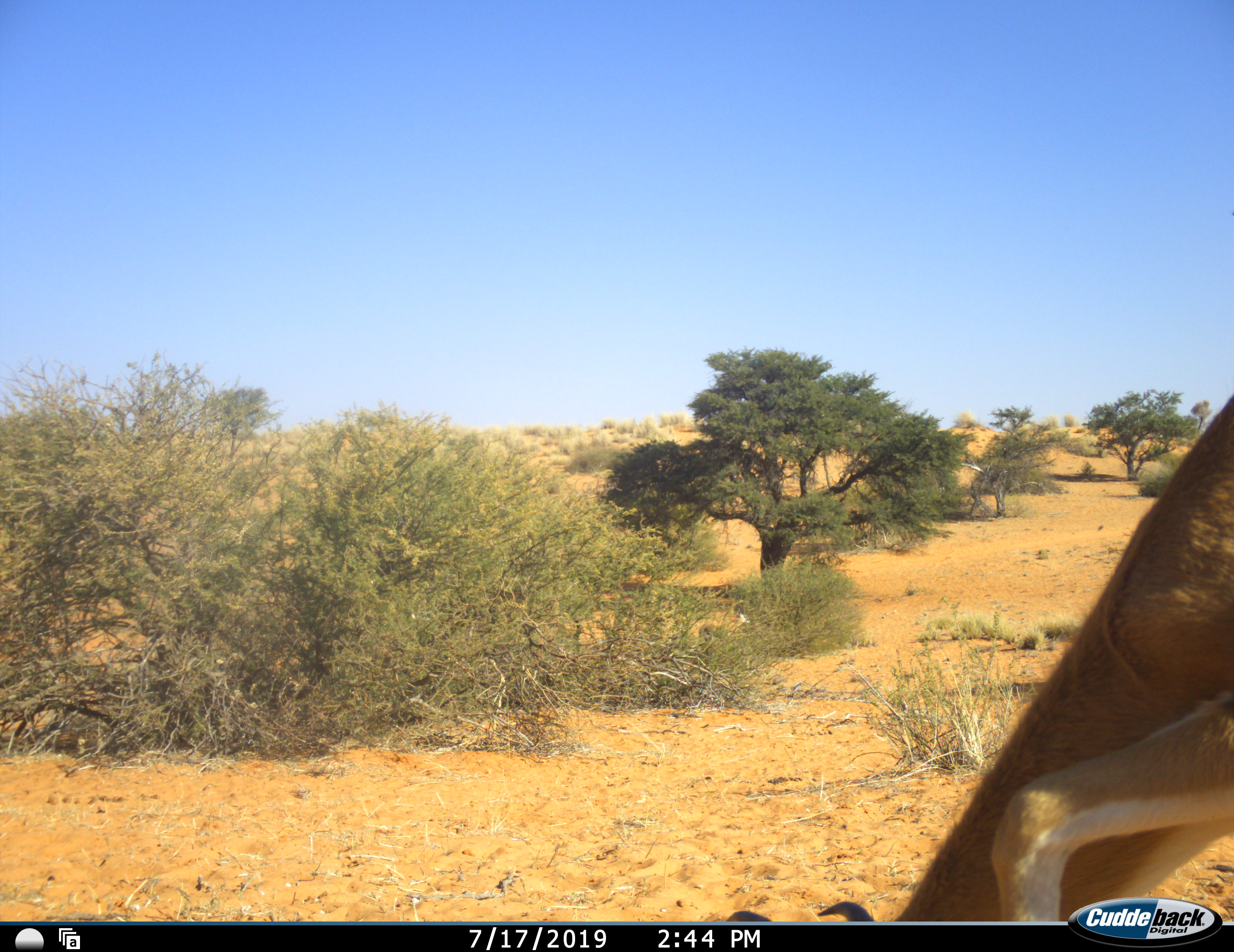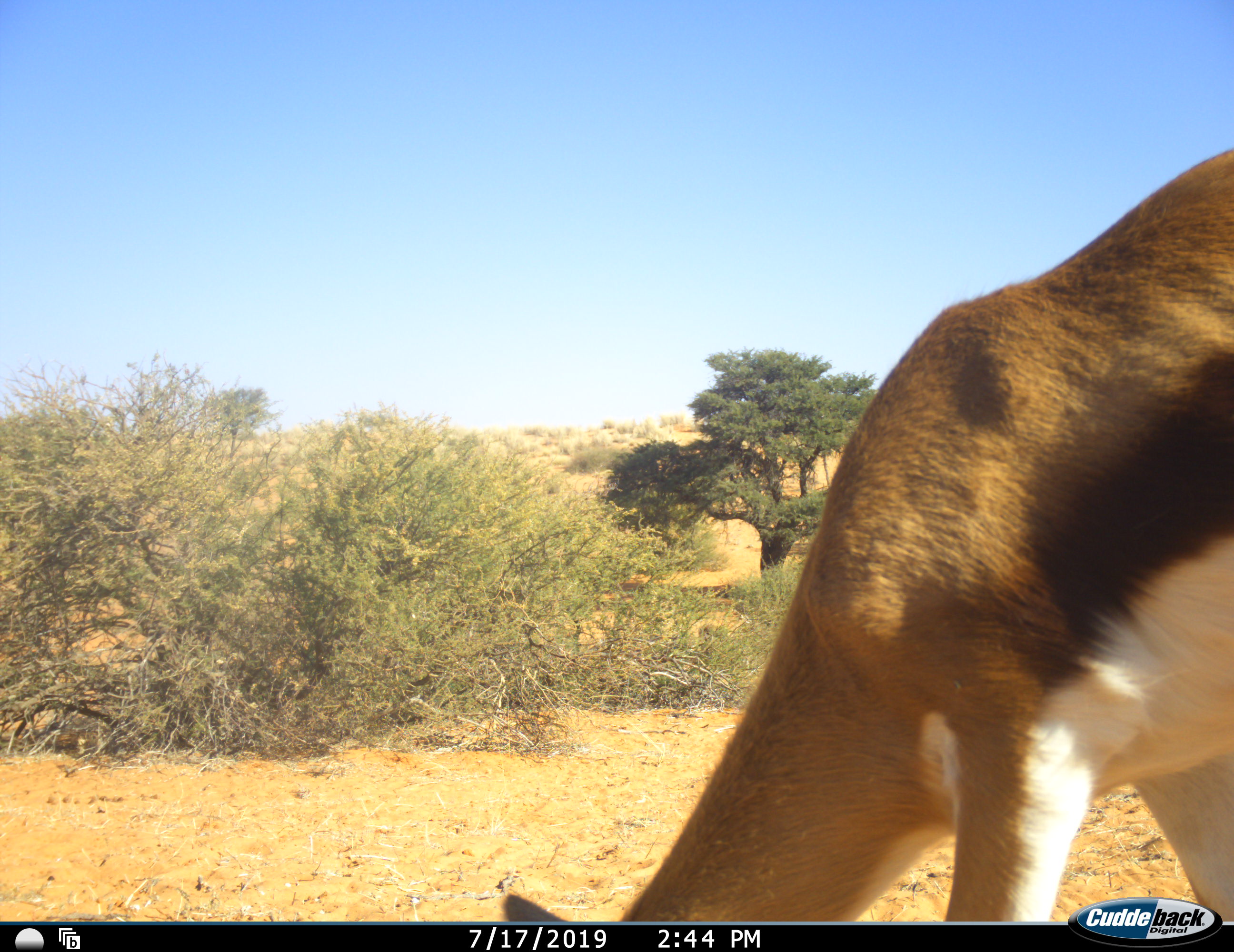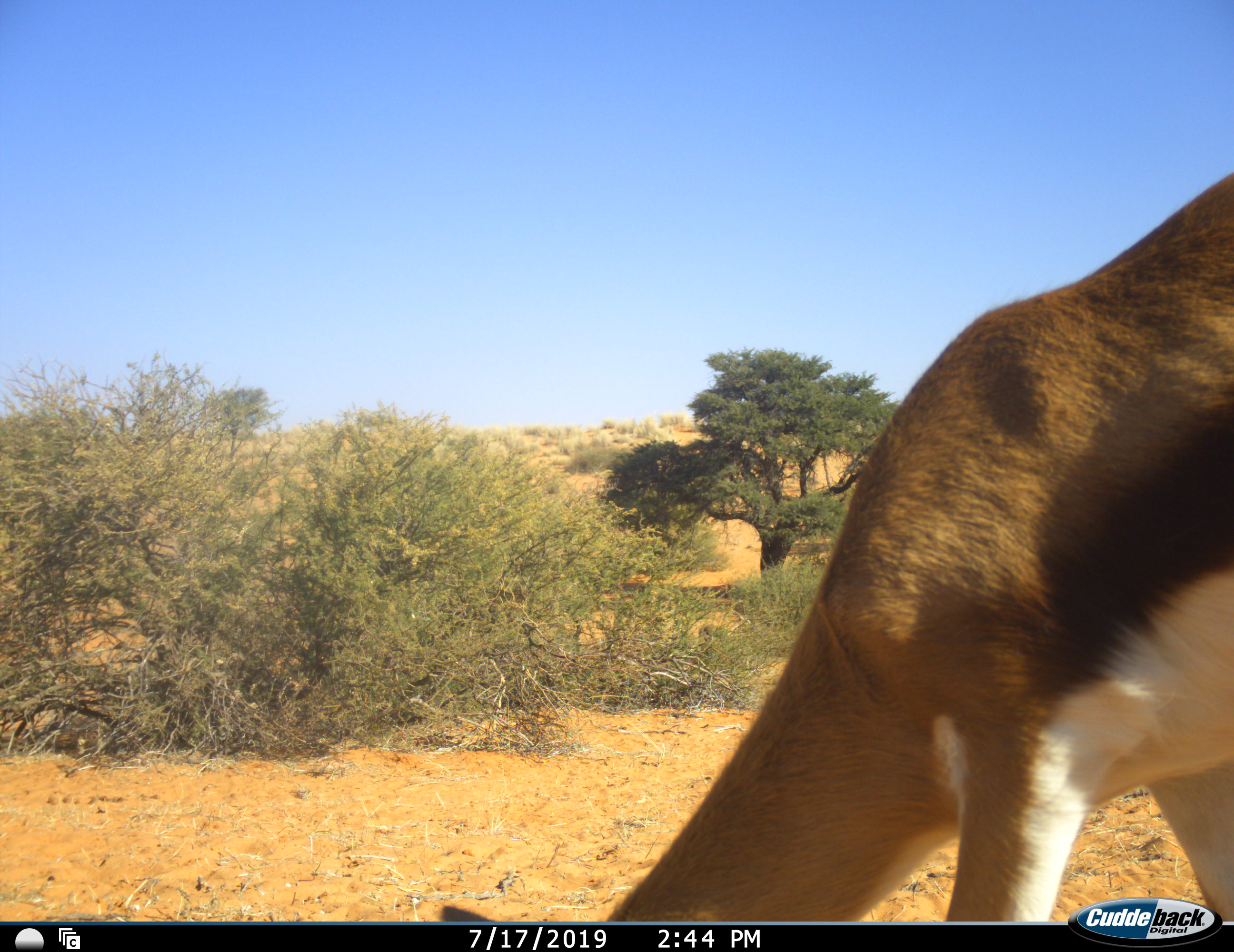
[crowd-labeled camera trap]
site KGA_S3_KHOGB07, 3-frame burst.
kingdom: Animalia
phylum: Chordata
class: Mammalia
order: Artiodactyla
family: Bovidae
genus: Antidorcas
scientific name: Antidorcas marsupialis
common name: springbok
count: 1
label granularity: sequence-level